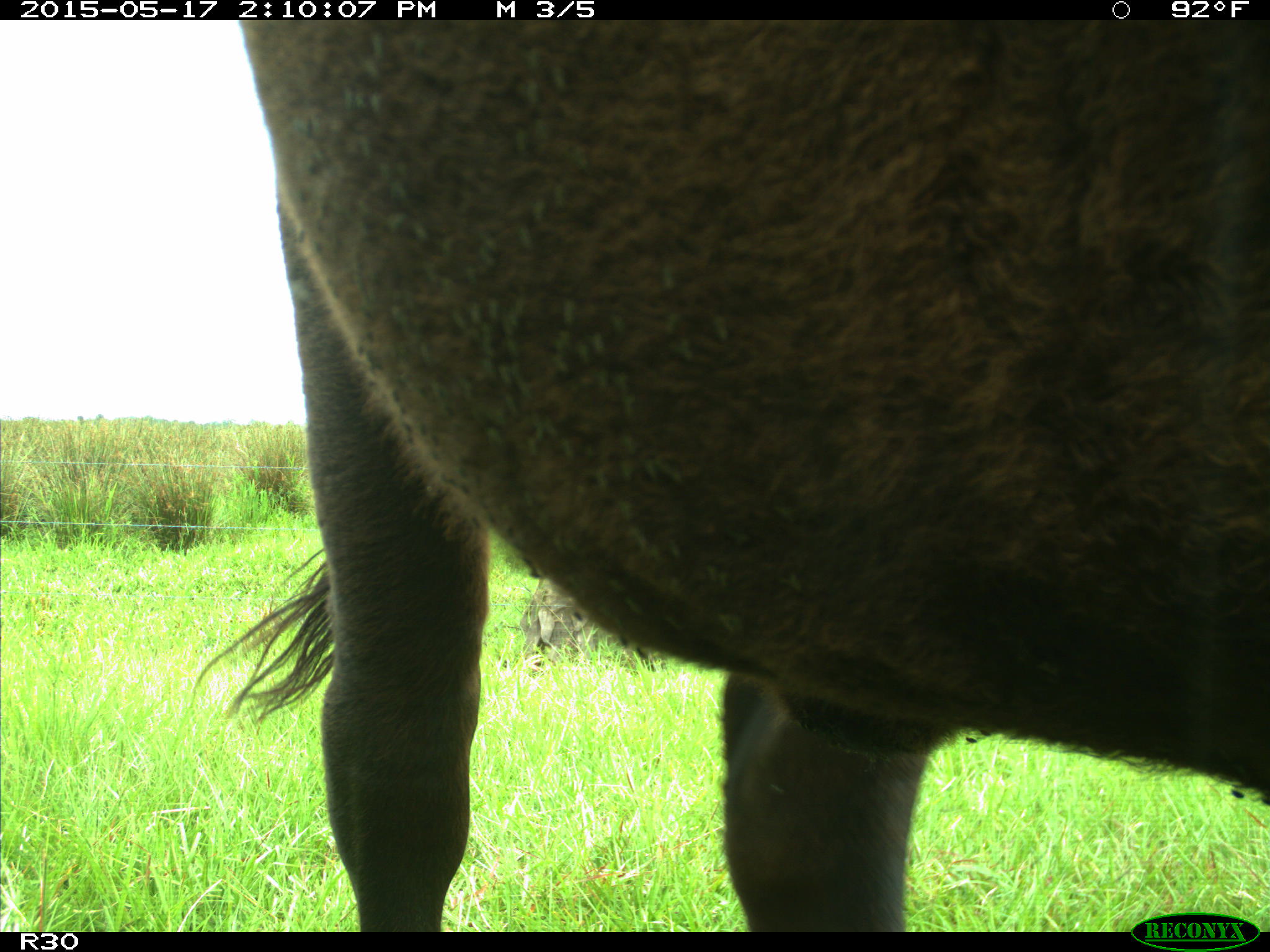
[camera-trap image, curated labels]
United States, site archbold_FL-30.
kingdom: Animalia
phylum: Chordata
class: Mammalia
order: Artiodactyla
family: Bovidae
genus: Bos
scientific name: Bos taurus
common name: domestic cow